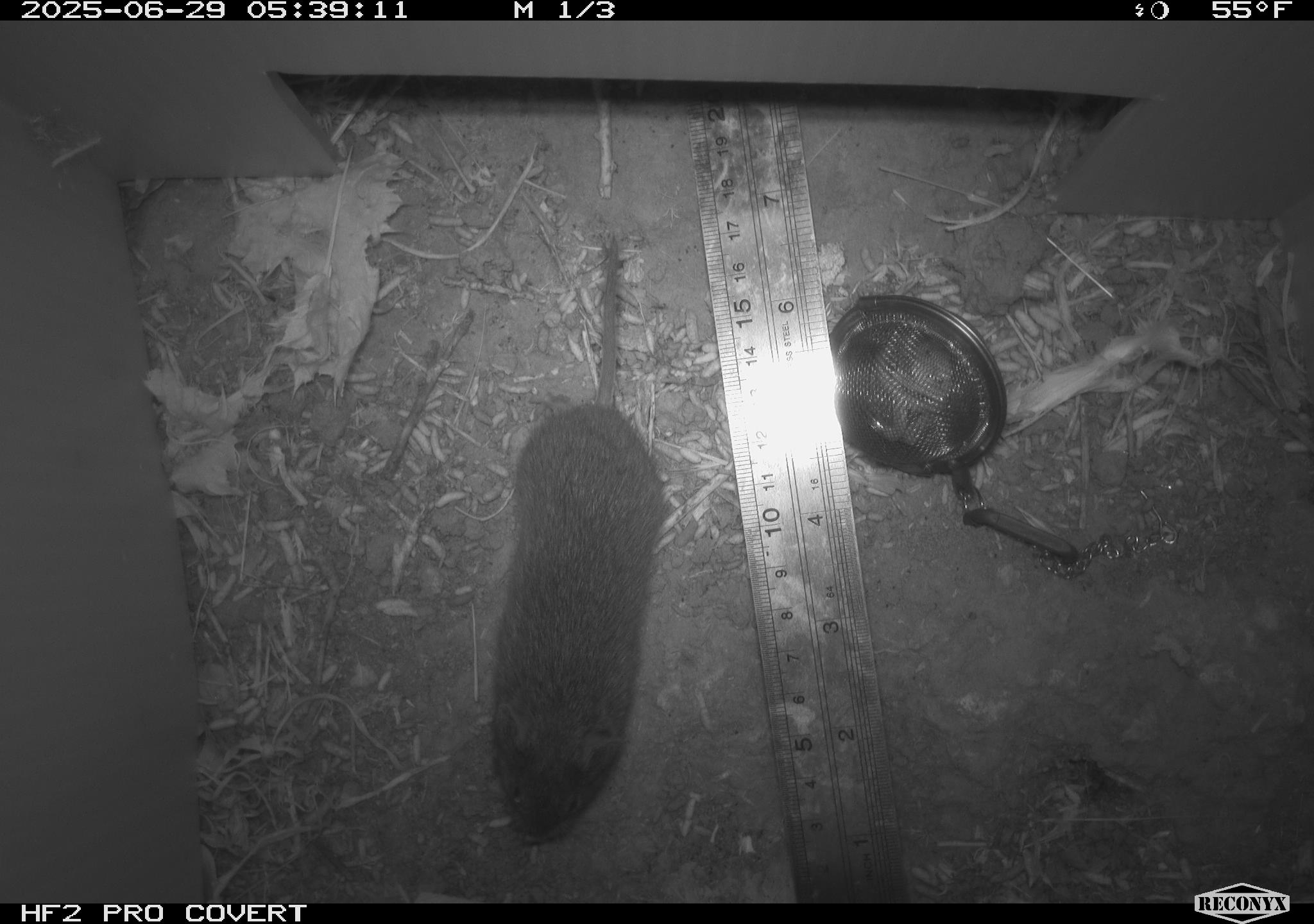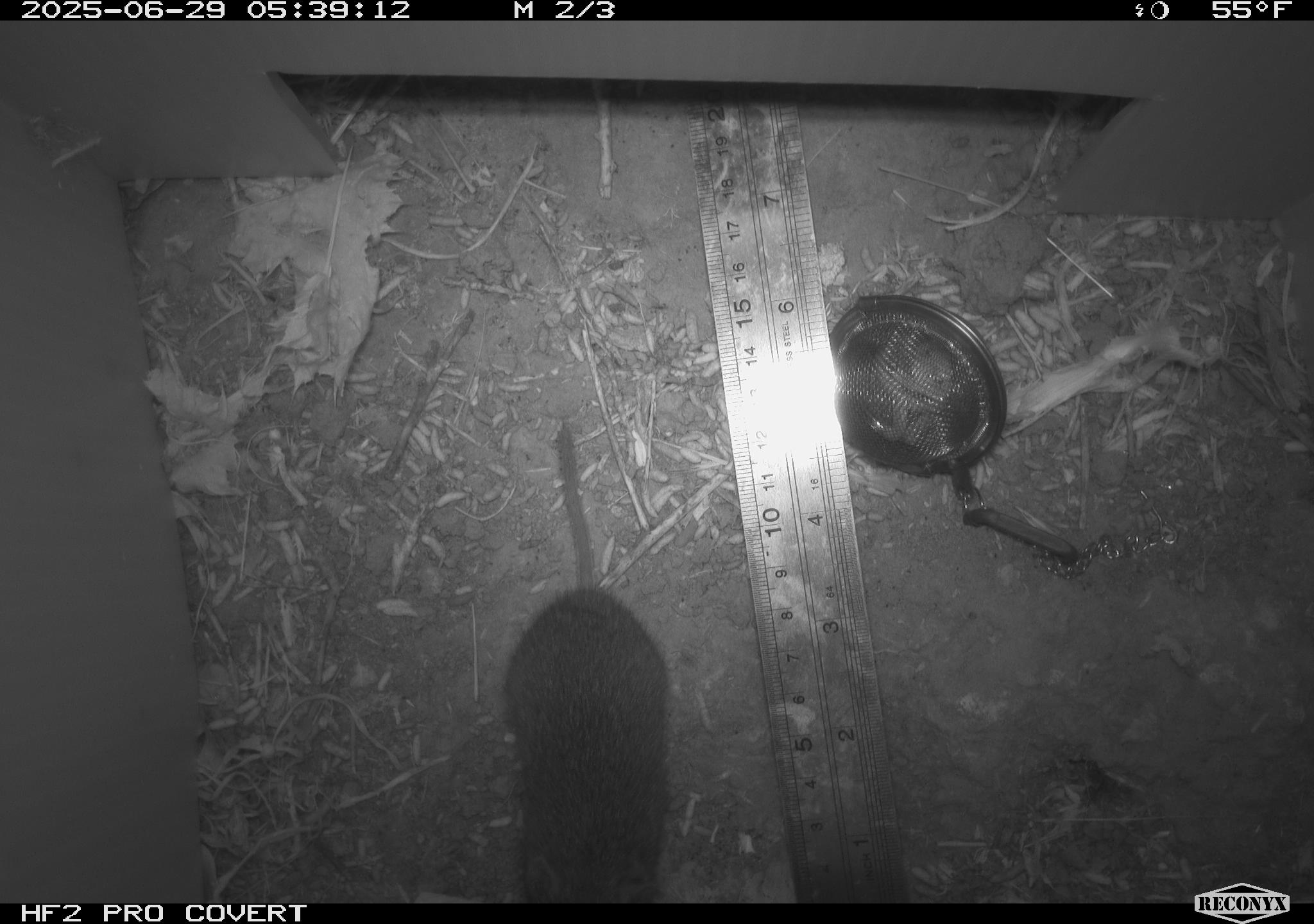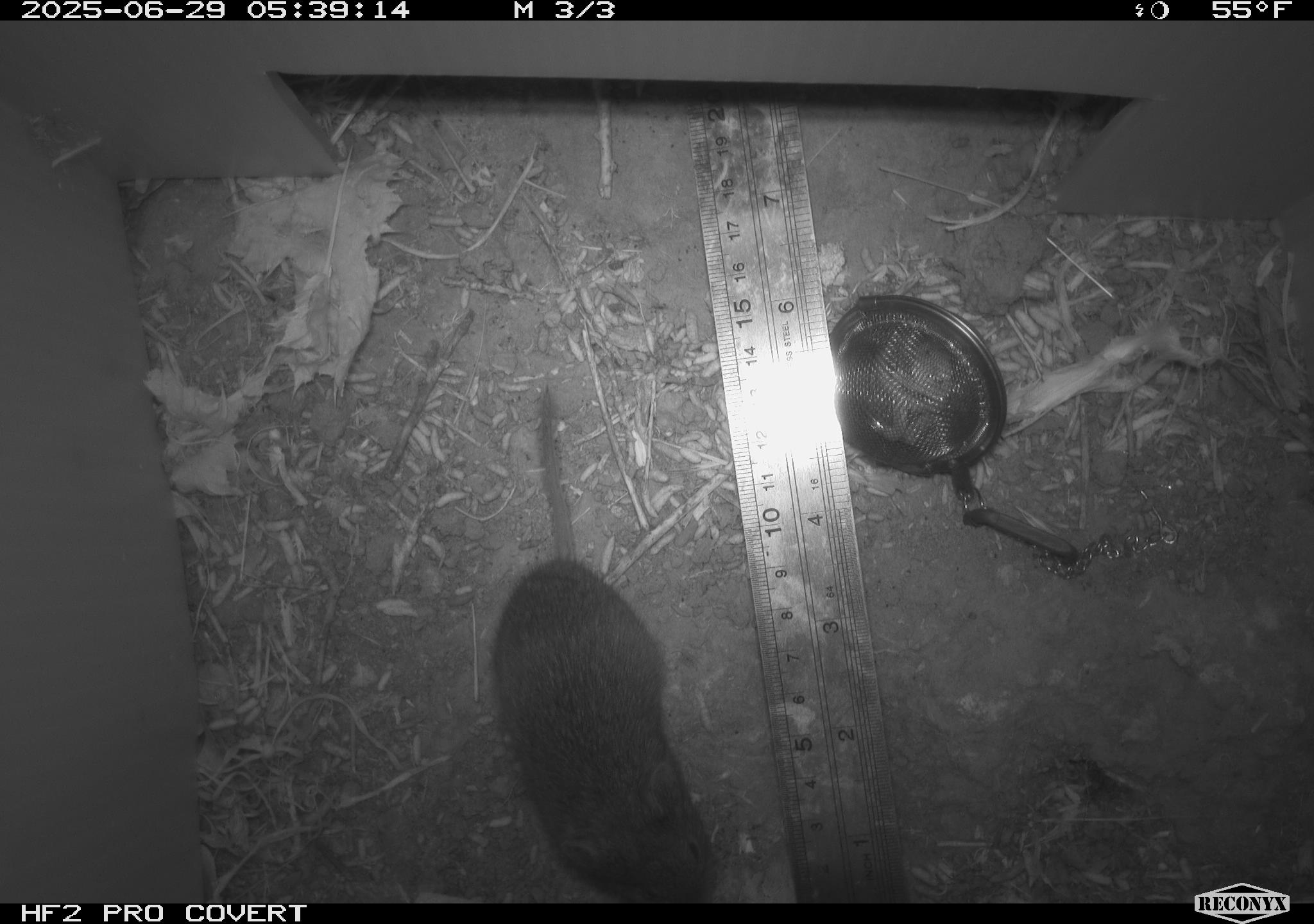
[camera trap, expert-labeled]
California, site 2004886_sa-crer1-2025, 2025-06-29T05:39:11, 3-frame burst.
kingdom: Animalia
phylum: Chordata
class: Mammalia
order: Rodentia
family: Cricetidae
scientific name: Arvicolinae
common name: voles, lemmings, and muskrats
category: arvicolinae subfamily